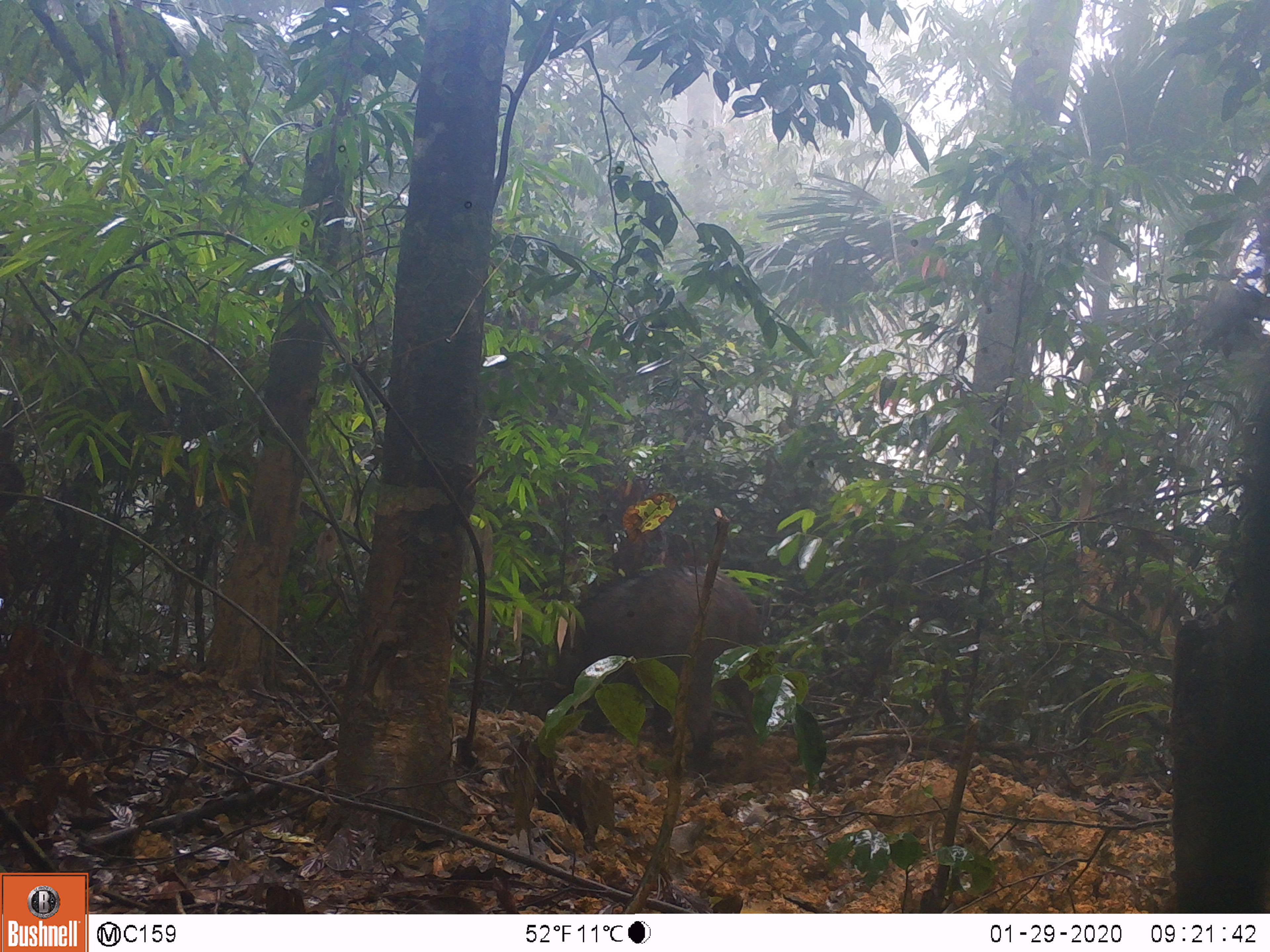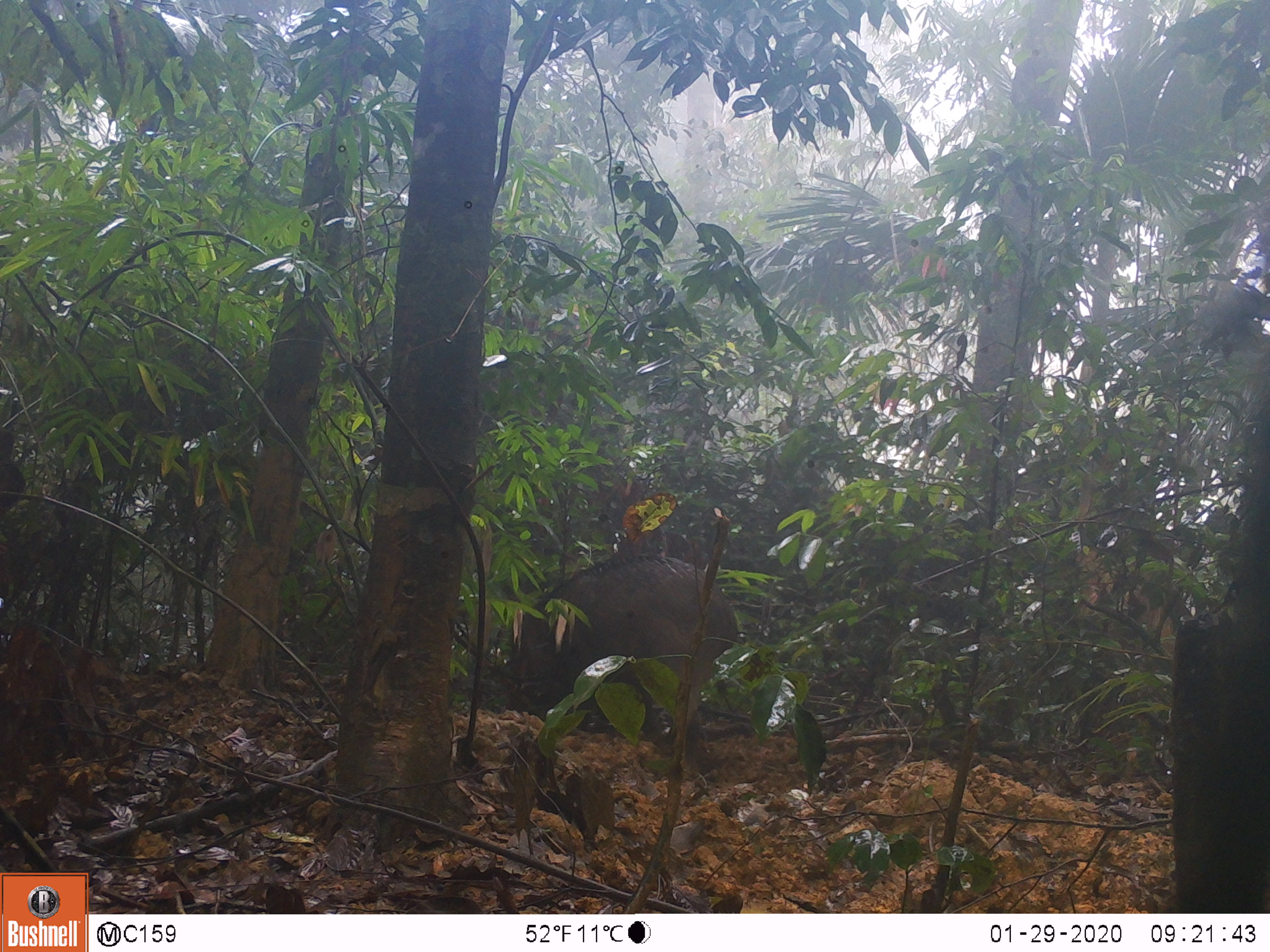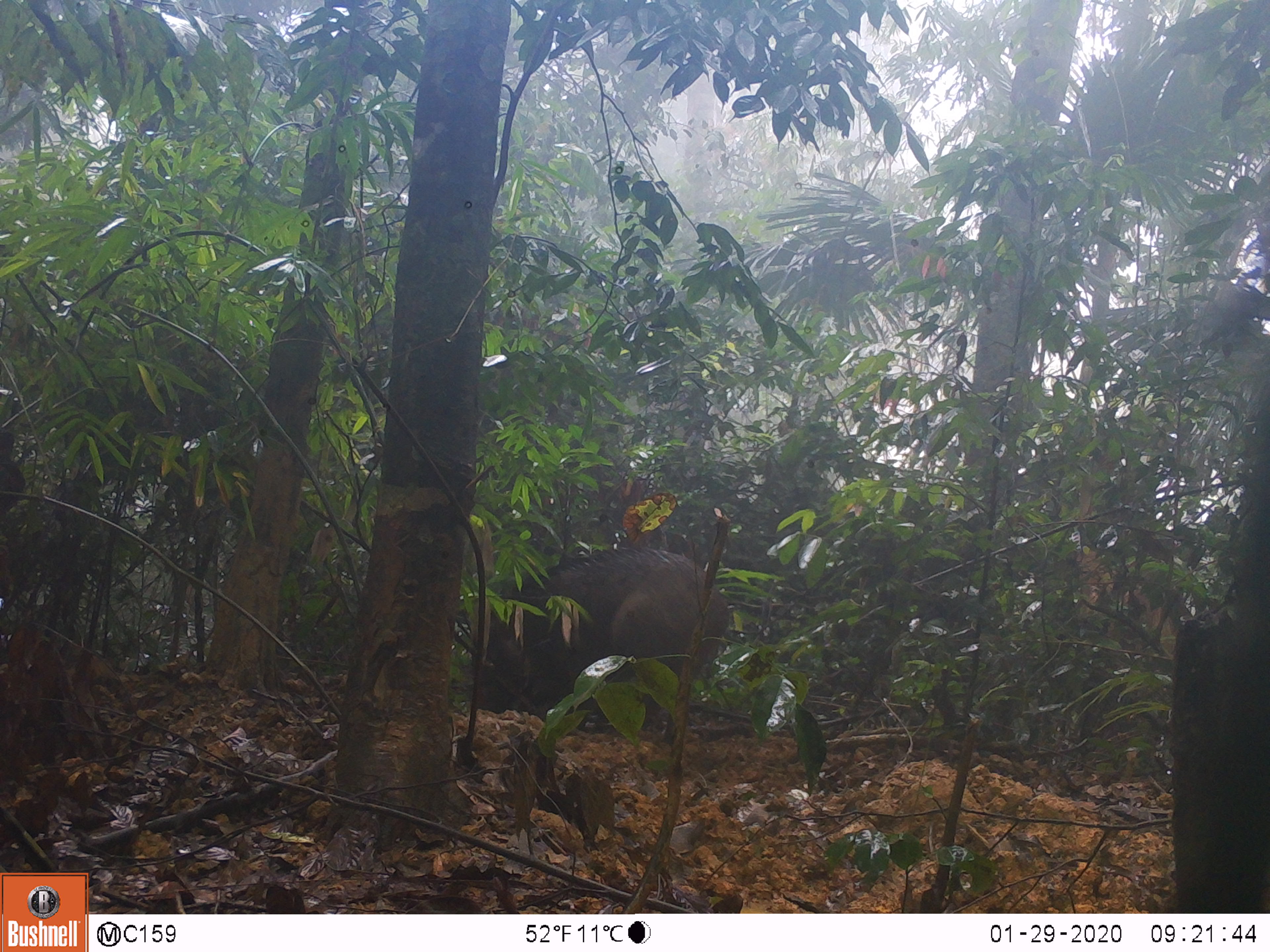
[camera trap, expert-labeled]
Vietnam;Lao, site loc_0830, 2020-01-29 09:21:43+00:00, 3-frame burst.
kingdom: Animalia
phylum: Chordata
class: Mammalia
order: Artiodactyla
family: Suidae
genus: Sus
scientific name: Sus scrofa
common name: eurasian wild pig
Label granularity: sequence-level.